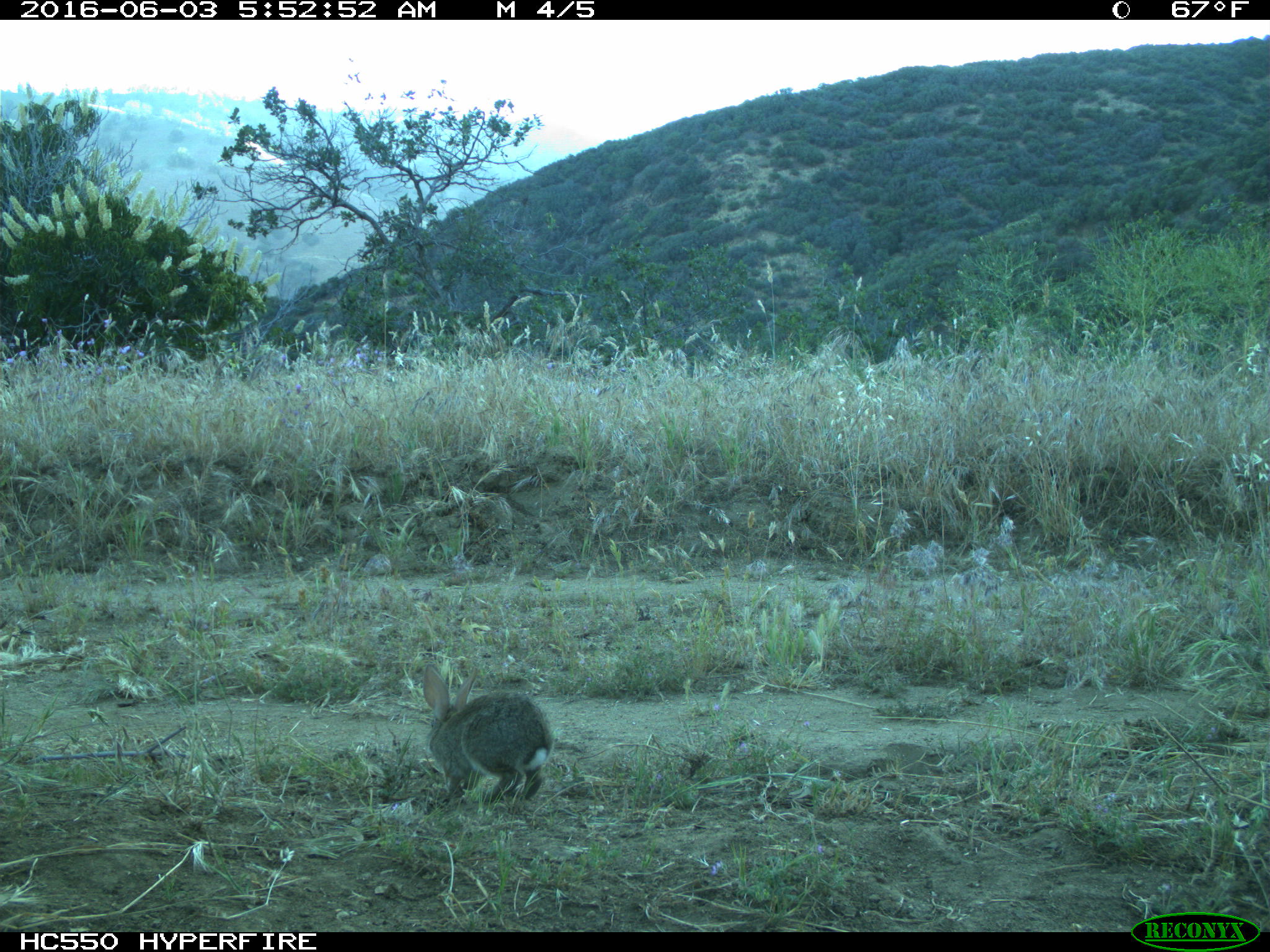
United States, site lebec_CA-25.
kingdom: Animalia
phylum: Chordata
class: Mammalia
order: Lagomorpha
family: Leporidae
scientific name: Leporidae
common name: rabbits and hares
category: unidentified rabbit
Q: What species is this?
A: Unidentified rabbit (rabbits and hares) (Leporidae).